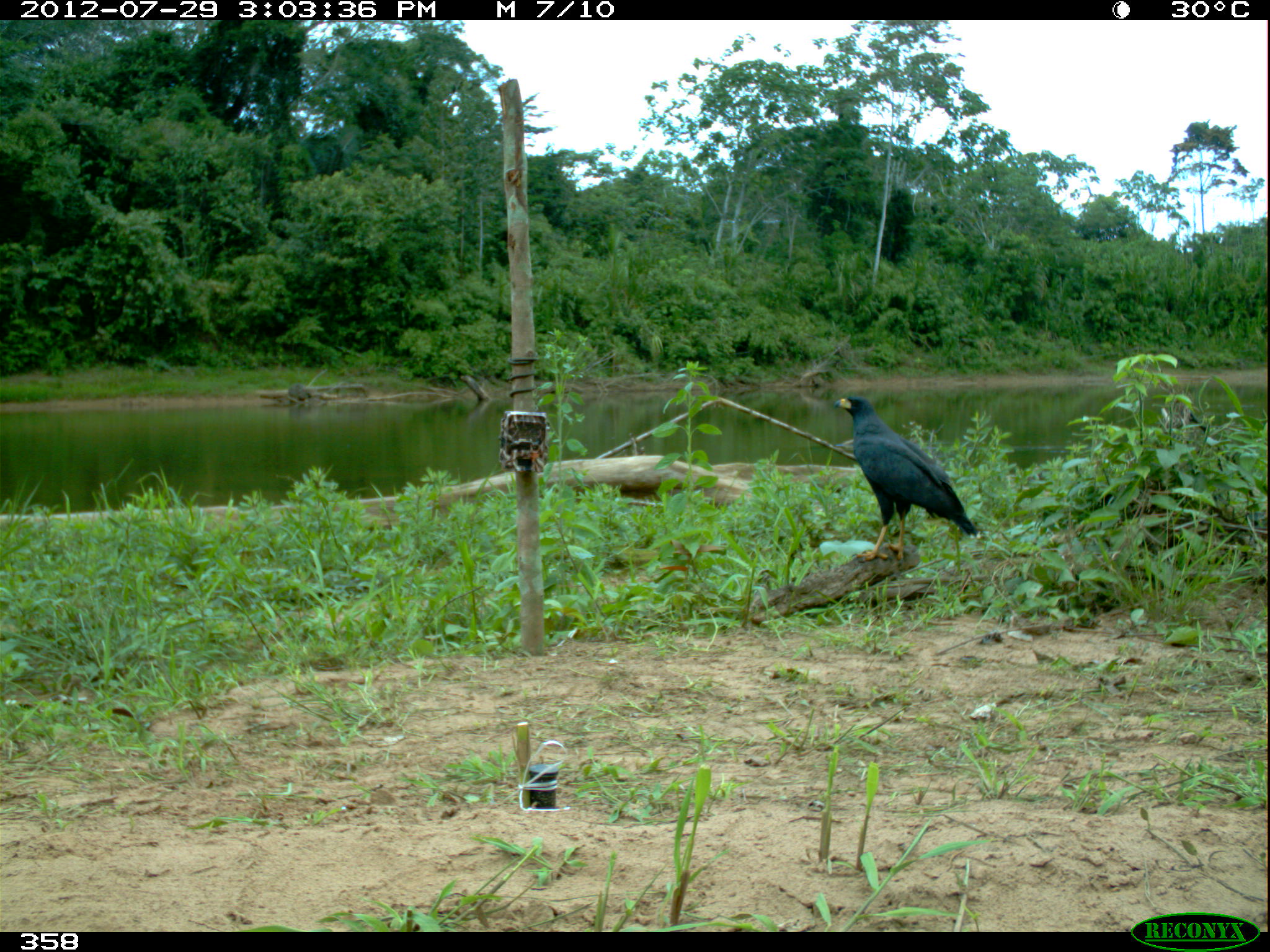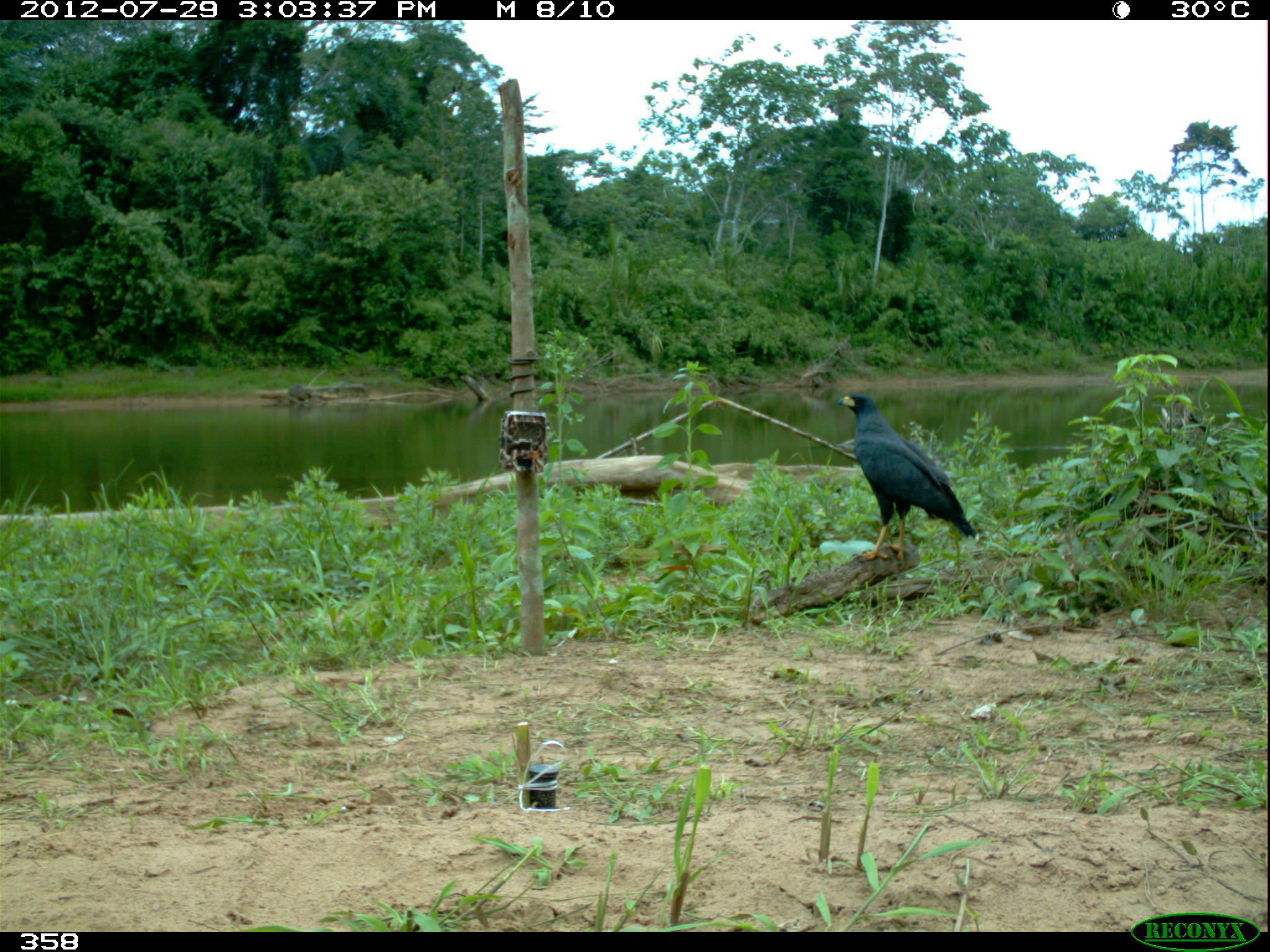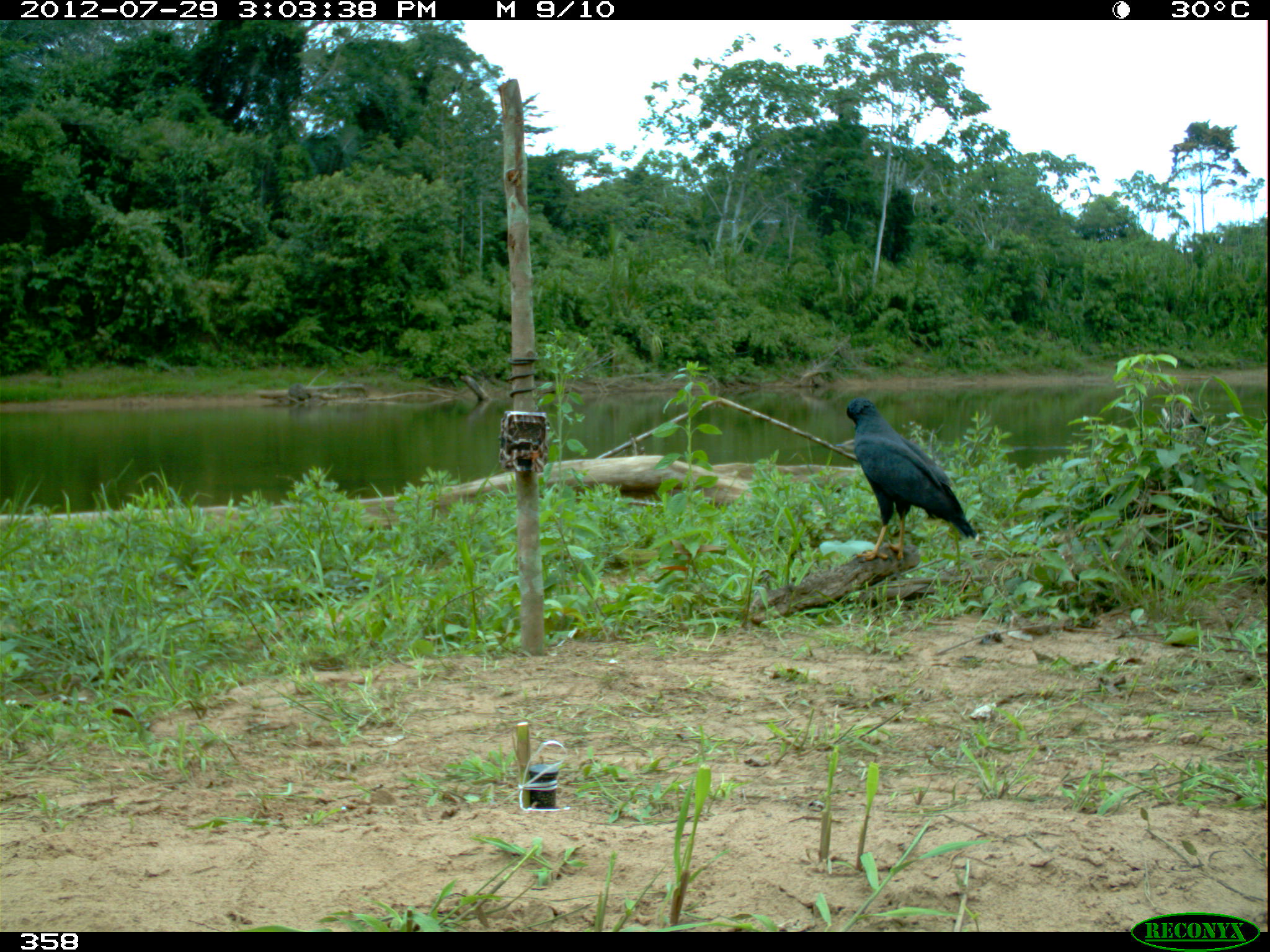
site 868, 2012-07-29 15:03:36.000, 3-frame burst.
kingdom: Animalia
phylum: Chordata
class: Aves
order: Accipitriformes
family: Accipitridae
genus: Buteogallus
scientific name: Buteogallus urubitinga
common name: great black hawk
Buteogallus urubitinga (great black hawk).